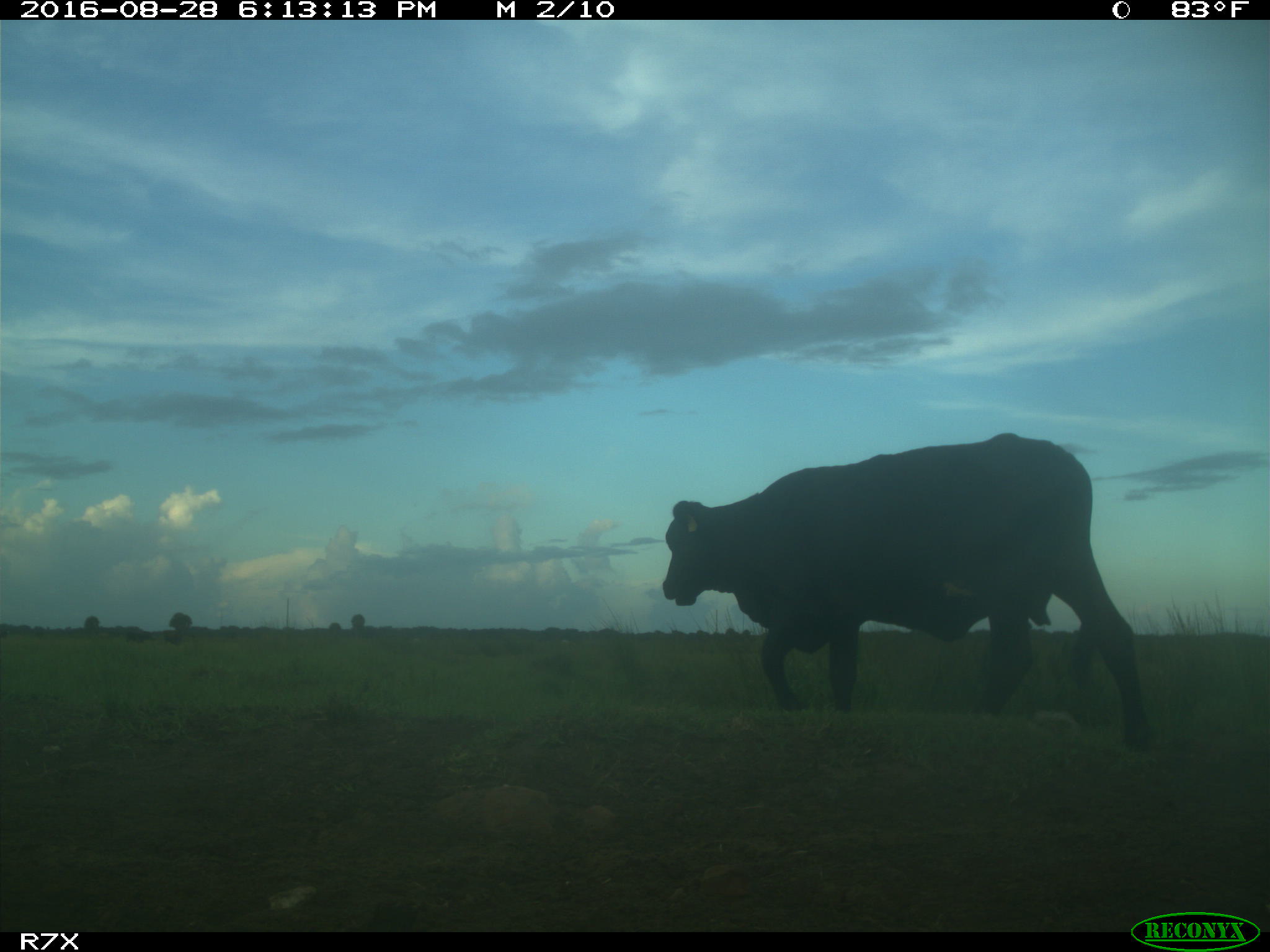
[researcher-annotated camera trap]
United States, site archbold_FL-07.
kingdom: Animalia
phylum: Chordata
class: Mammalia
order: Artiodactyla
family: Bovidae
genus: Bos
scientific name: Bos taurus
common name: domestic cow